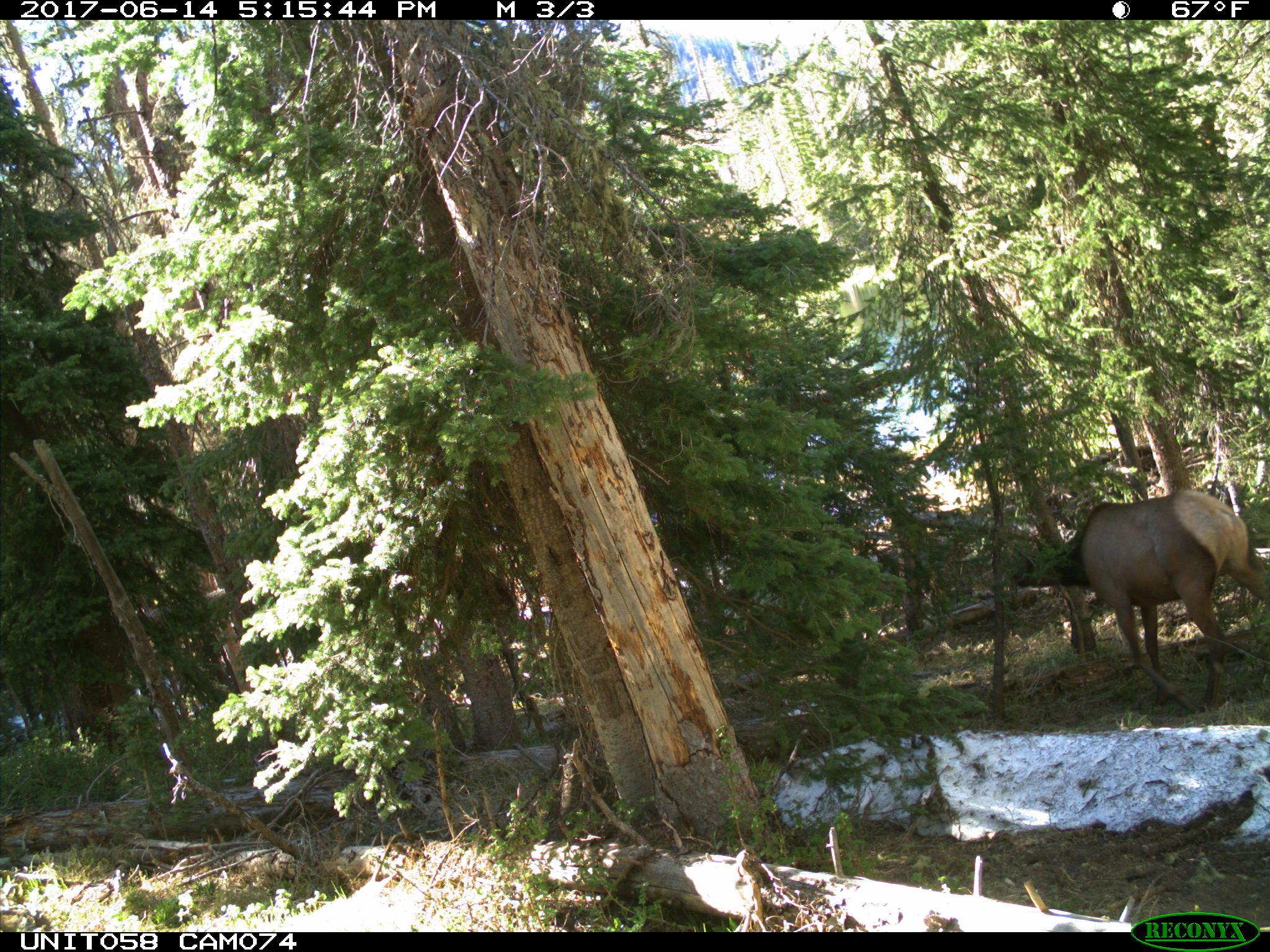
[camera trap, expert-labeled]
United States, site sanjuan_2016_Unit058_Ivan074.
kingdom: Animalia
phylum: Chordata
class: Mammalia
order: Artiodactyla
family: Cervidae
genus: Cervus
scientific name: Cervus elaphus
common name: red deer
Cervus elaphus (red deer).